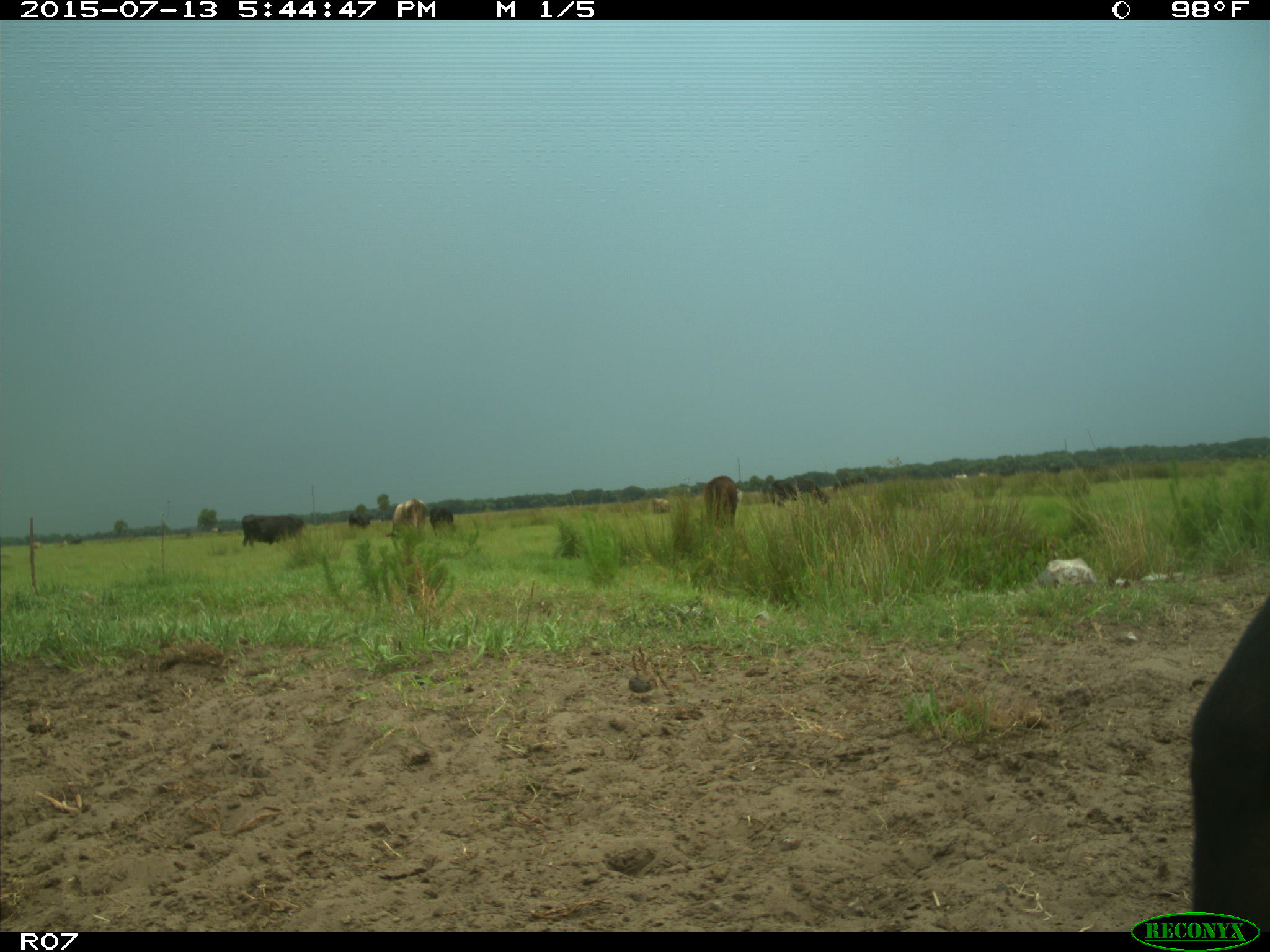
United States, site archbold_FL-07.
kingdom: Animalia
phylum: Chordata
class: Mammalia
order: Artiodactyla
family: Bovidae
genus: Bos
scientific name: Bos taurus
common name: domestic cow